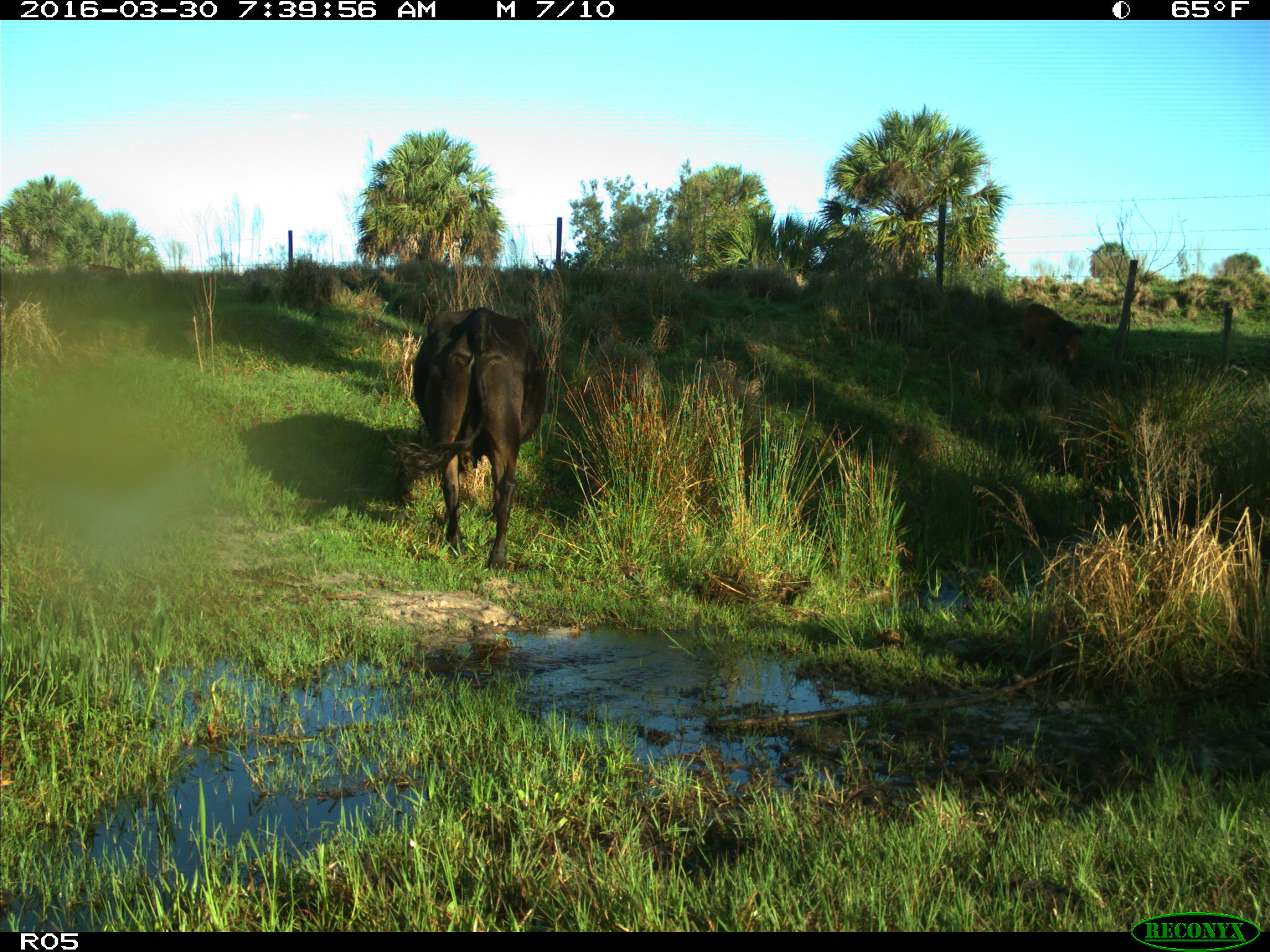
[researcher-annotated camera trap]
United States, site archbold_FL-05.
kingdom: Animalia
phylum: Chordata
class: Mammalia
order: Artiodactyla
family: Bovidae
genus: Bos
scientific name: Bos taurus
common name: domestic cow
Bos taurus (domestic cow).